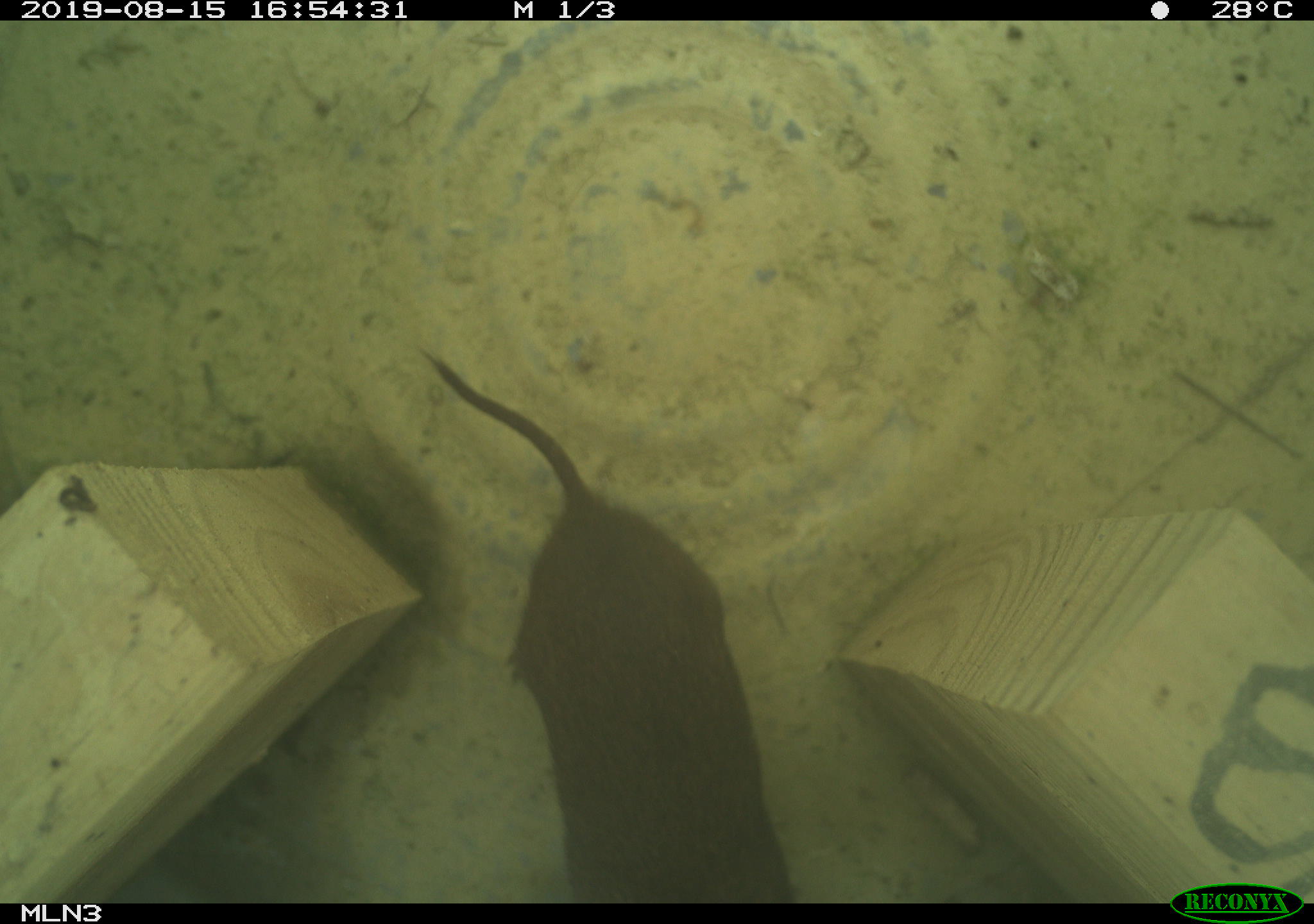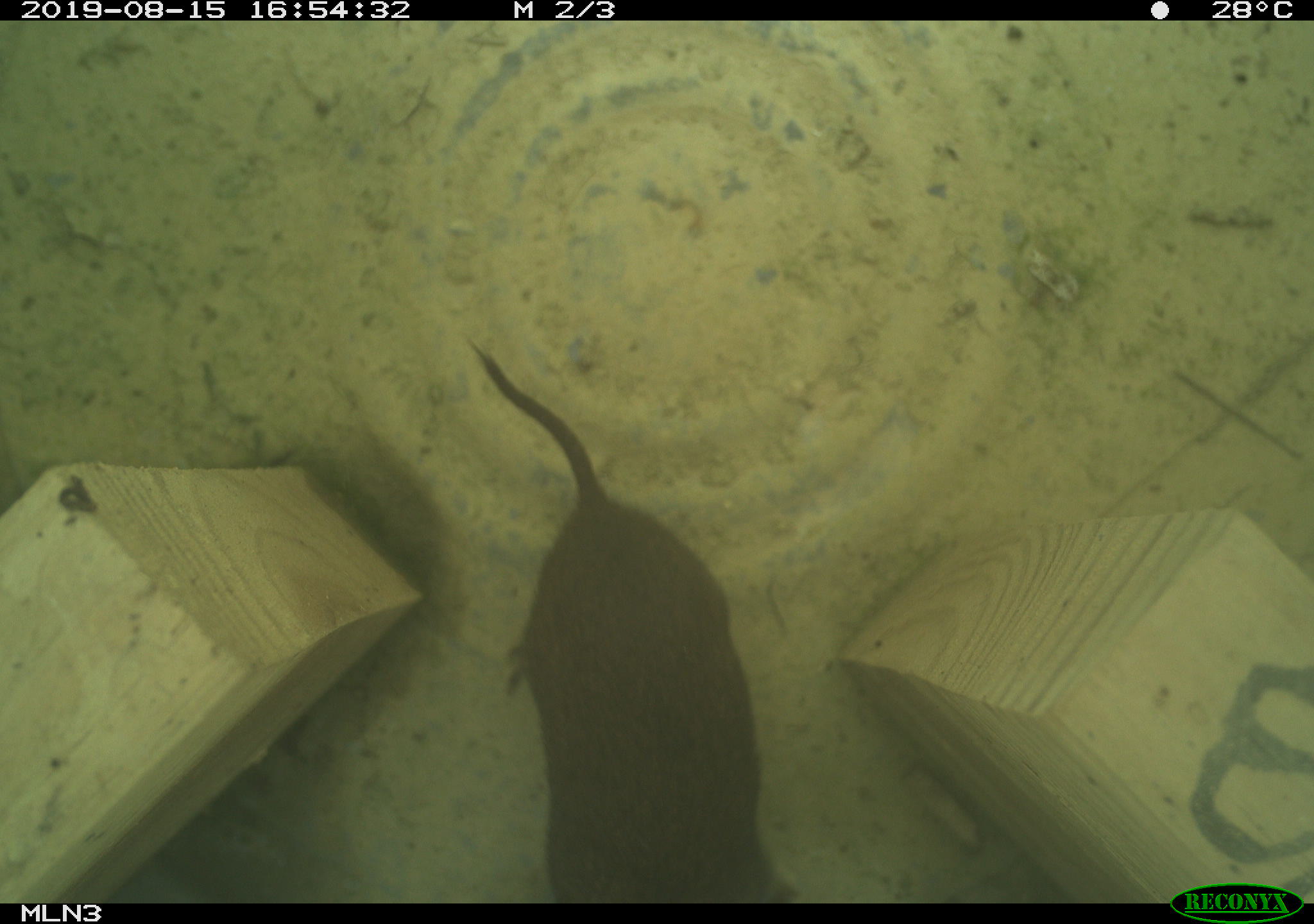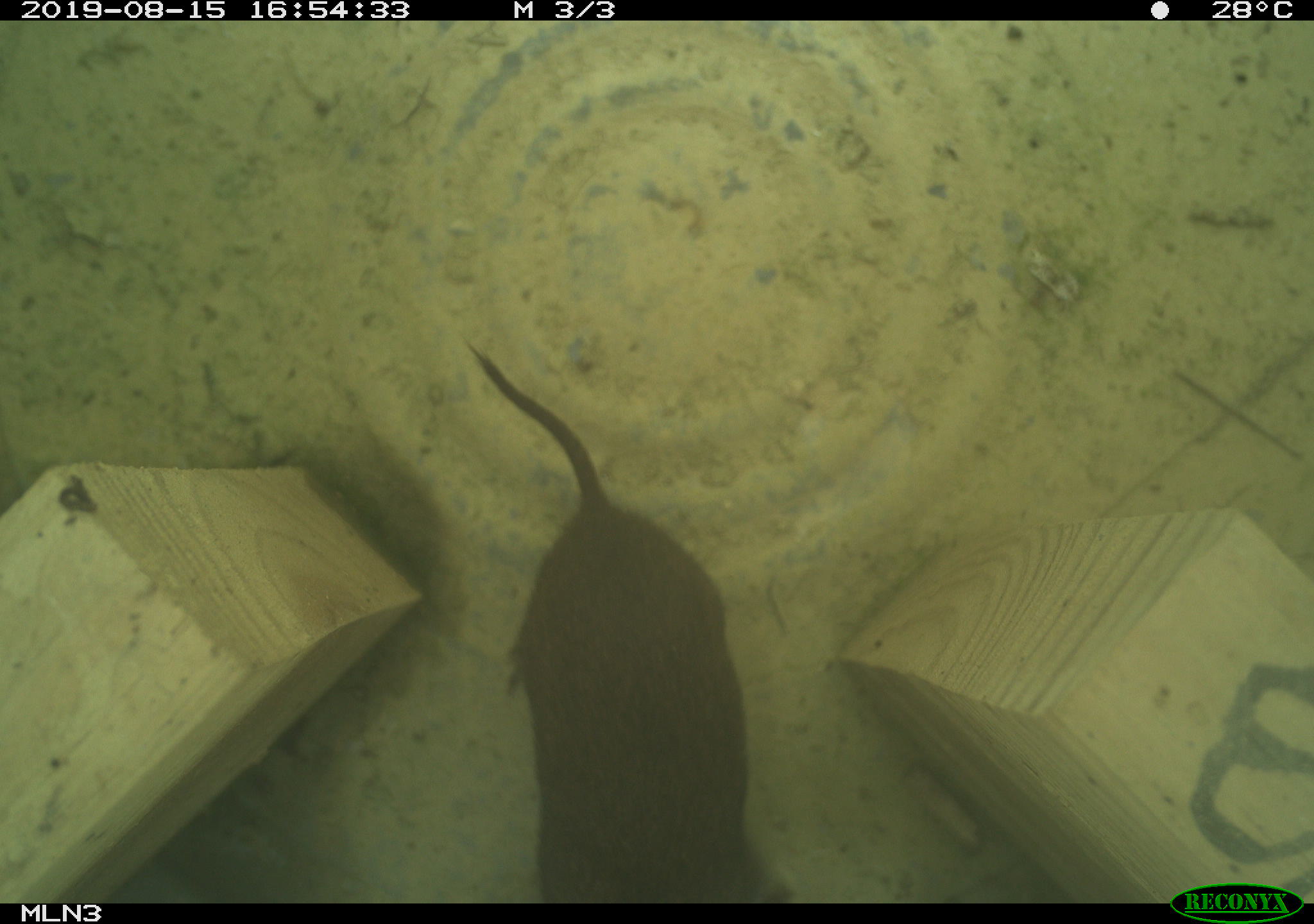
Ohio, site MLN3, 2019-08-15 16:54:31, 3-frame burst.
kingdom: Animalia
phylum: Chordata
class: Mammalia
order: Rodentia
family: Cricetidae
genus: Microtus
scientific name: Microtus pennsylvanicus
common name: meadow vole